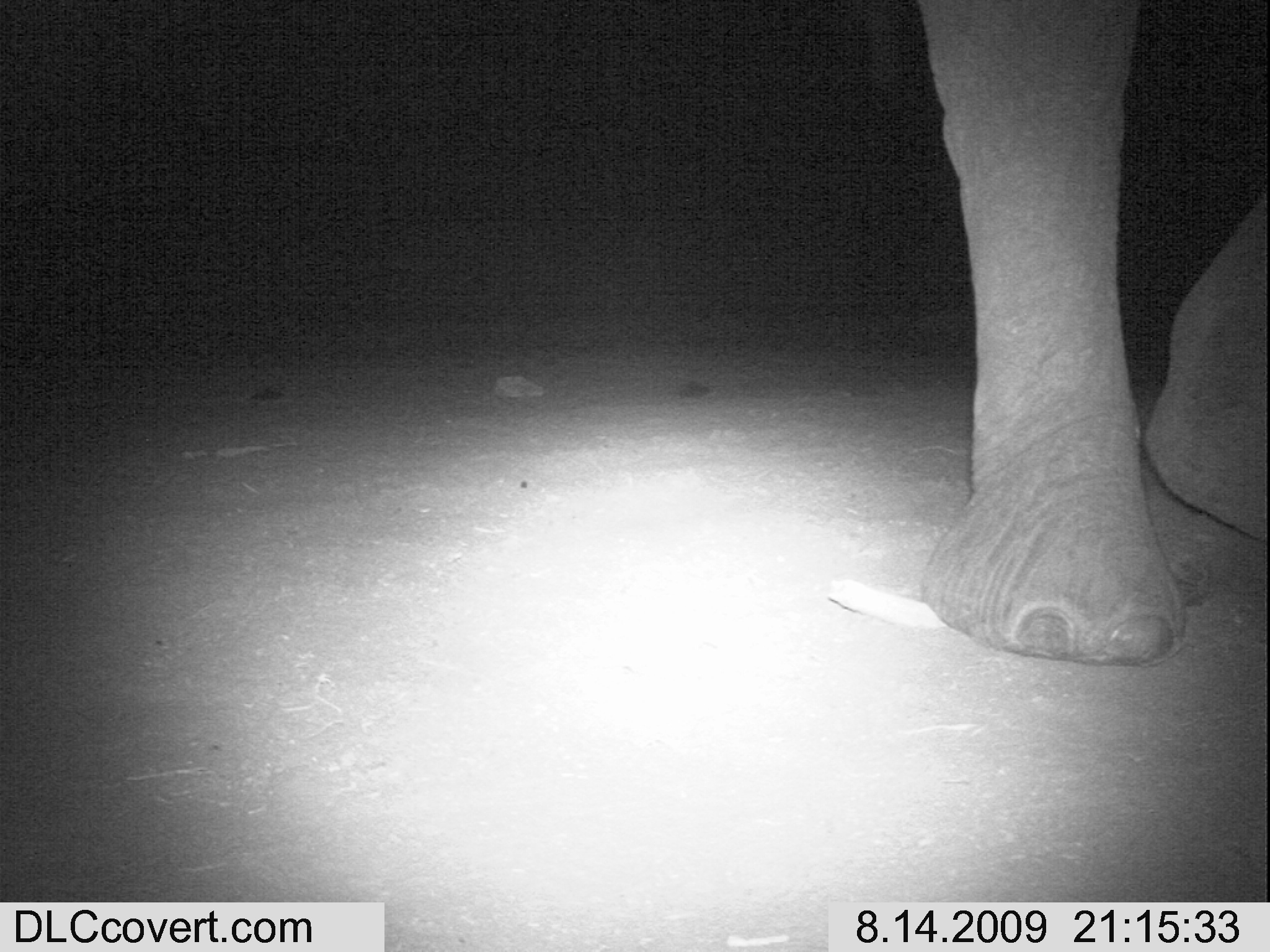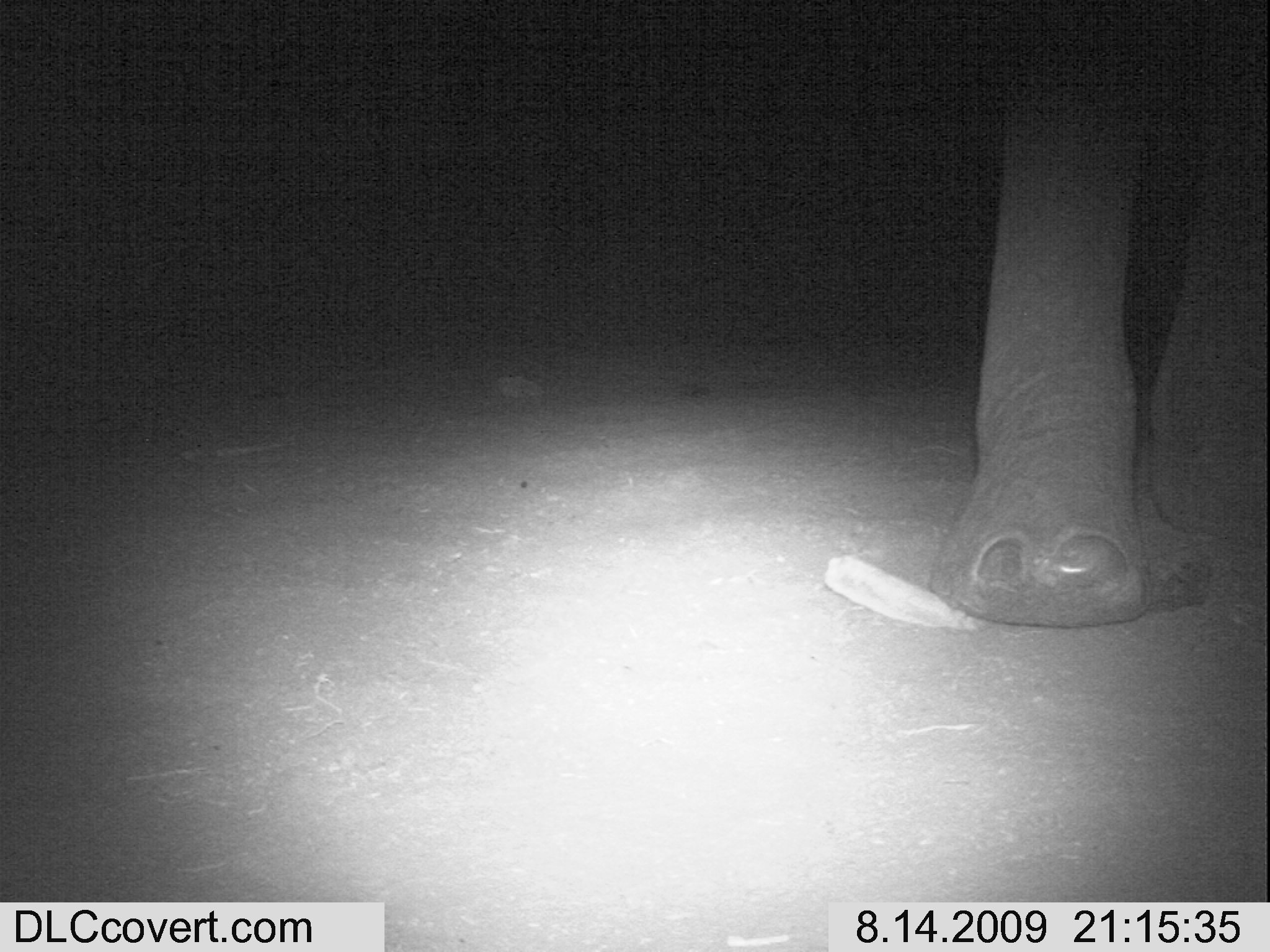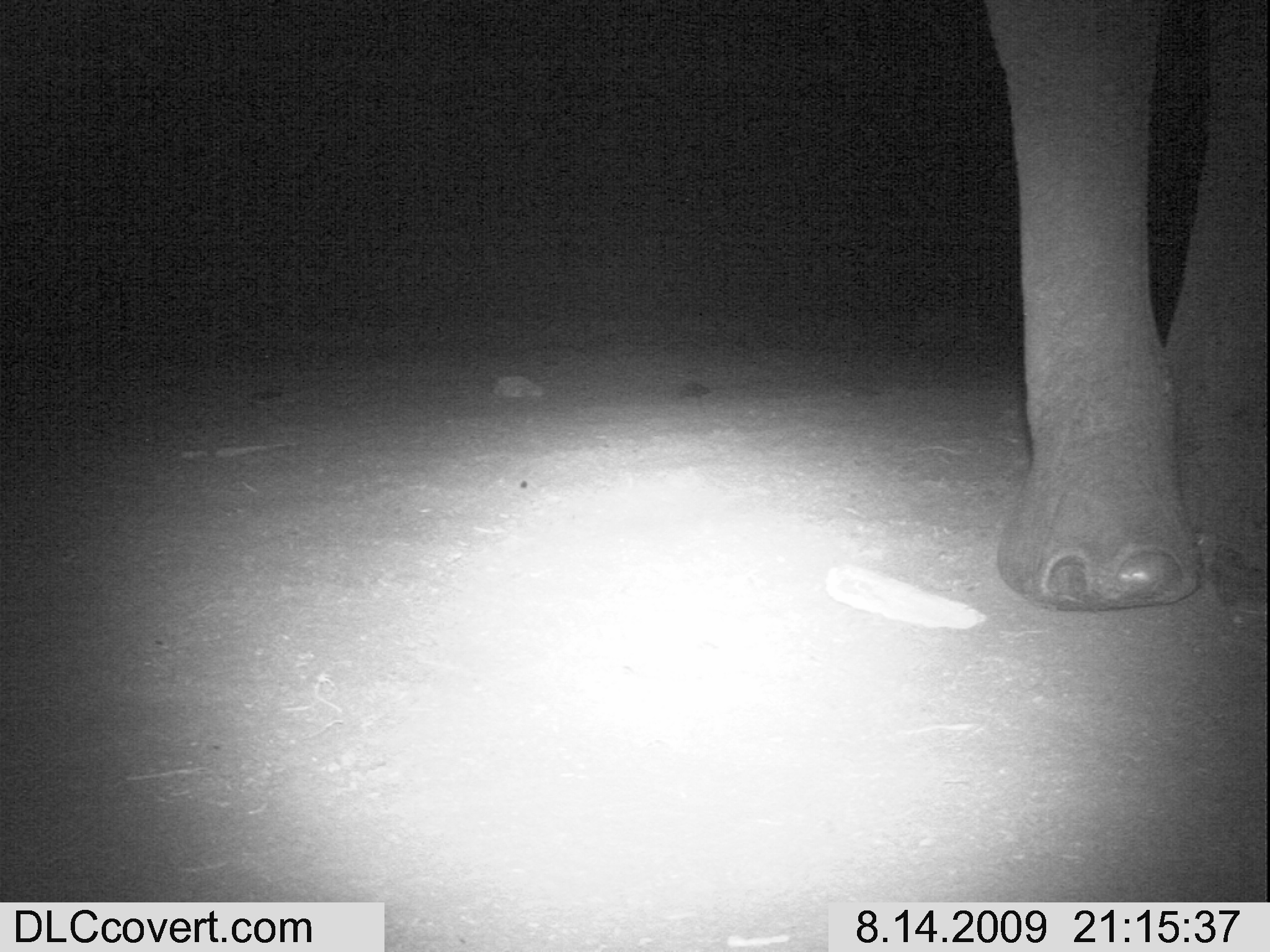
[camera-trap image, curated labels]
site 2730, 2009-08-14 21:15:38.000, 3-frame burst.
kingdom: Animalia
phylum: Chordata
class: Mammalia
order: Proboscidea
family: Elephantidae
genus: Loxodonta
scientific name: Loxodonta africana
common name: african bush elephant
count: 1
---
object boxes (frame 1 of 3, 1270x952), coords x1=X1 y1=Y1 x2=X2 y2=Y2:
loxodonta africana: x1=918 y1=0 x2=1270 y2=665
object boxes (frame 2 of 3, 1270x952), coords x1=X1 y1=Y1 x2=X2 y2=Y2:
loxodonta africana: x1=925 y1=0 x2=1270 y2=628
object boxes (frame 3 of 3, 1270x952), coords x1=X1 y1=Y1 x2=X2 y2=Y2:
loxodonta africana: x1=978 y1=0 x2=1270 y2=621